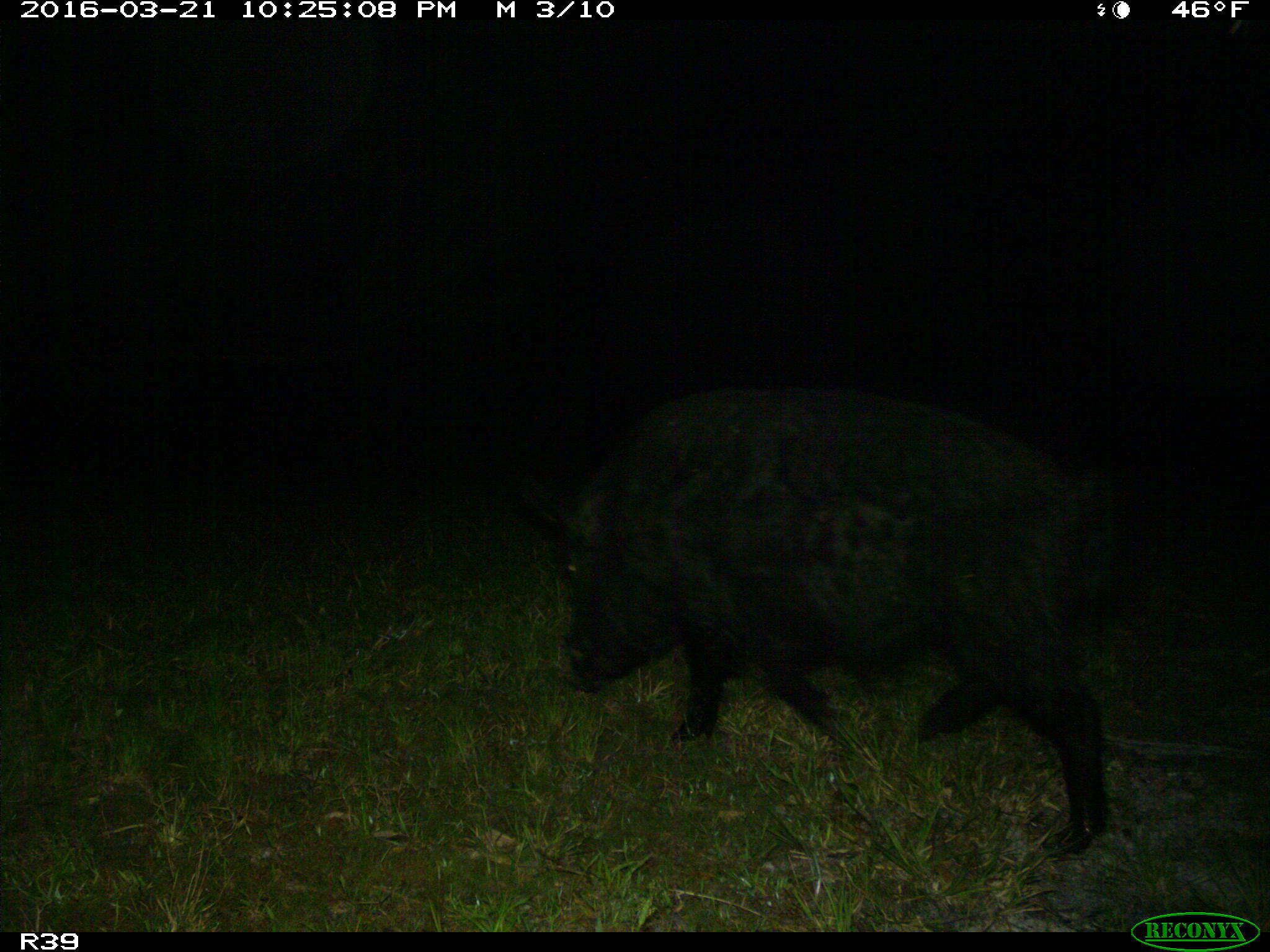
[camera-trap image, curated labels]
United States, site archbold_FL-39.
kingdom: Animalia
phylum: Chordata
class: Mammalia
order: Artiodactyla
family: Suidae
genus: Sus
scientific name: Sus scrofa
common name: wild boar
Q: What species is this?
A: Sus scrofa (wild boar).